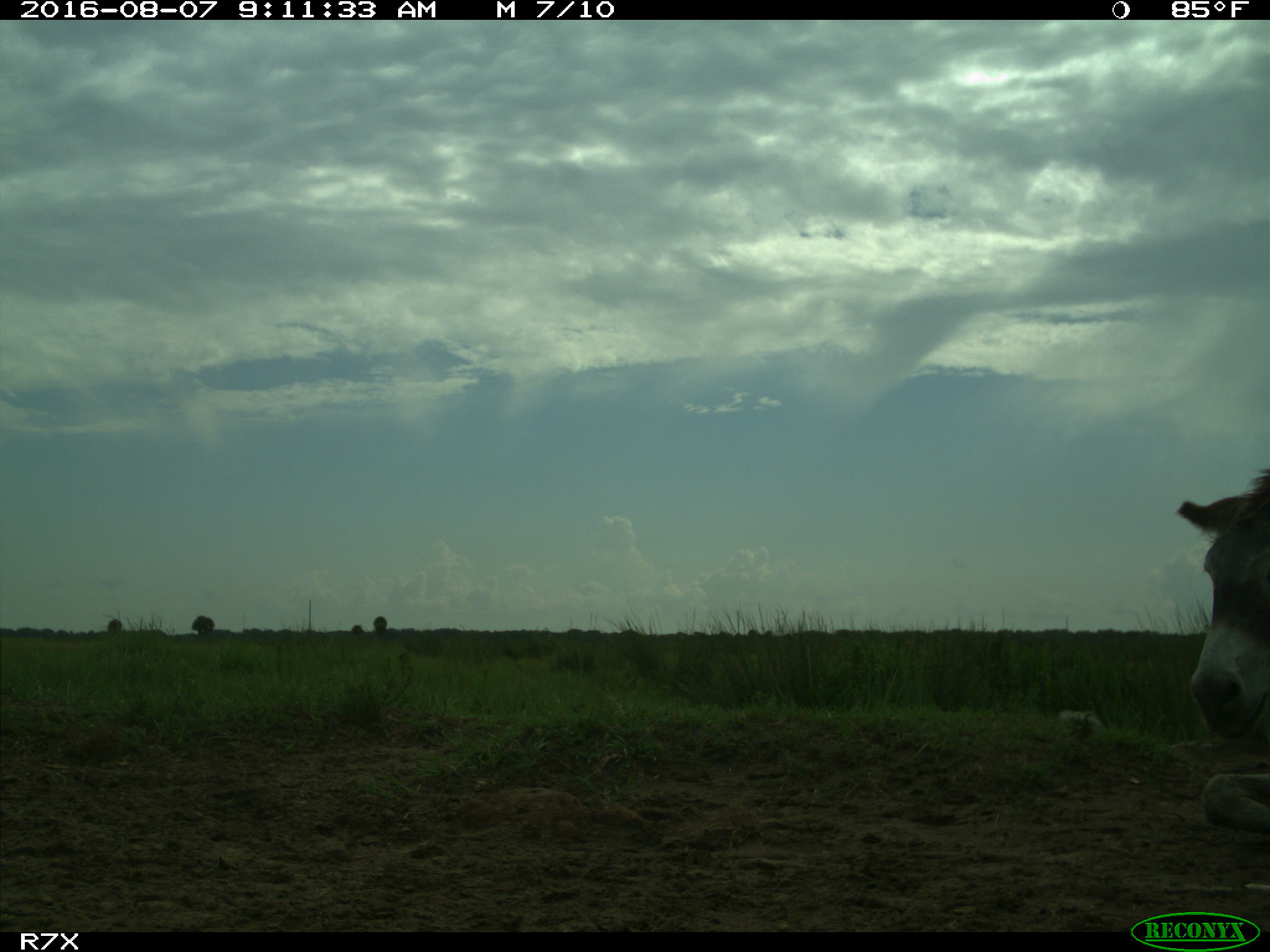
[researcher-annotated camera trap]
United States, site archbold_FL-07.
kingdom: Animalia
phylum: Chordata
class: Mammalia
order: Perissodactyla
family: Equidae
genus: Equus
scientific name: Equus africanus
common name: african wild ass